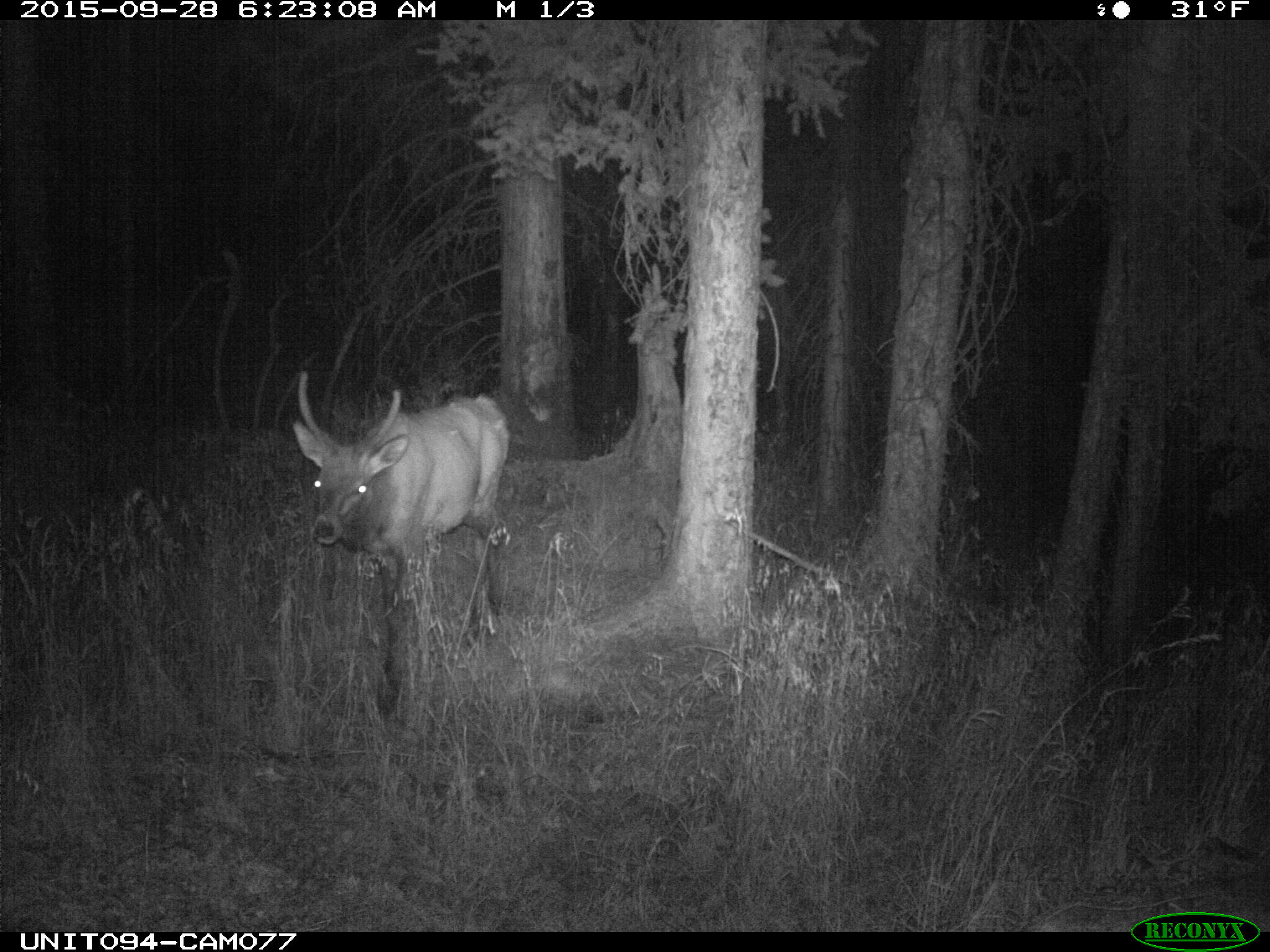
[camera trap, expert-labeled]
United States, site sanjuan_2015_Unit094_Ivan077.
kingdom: Animalia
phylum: Chordata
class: Mammalia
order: Artiodactyla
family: Cervidae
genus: Cervus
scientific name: Cervus elaphus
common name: red deer